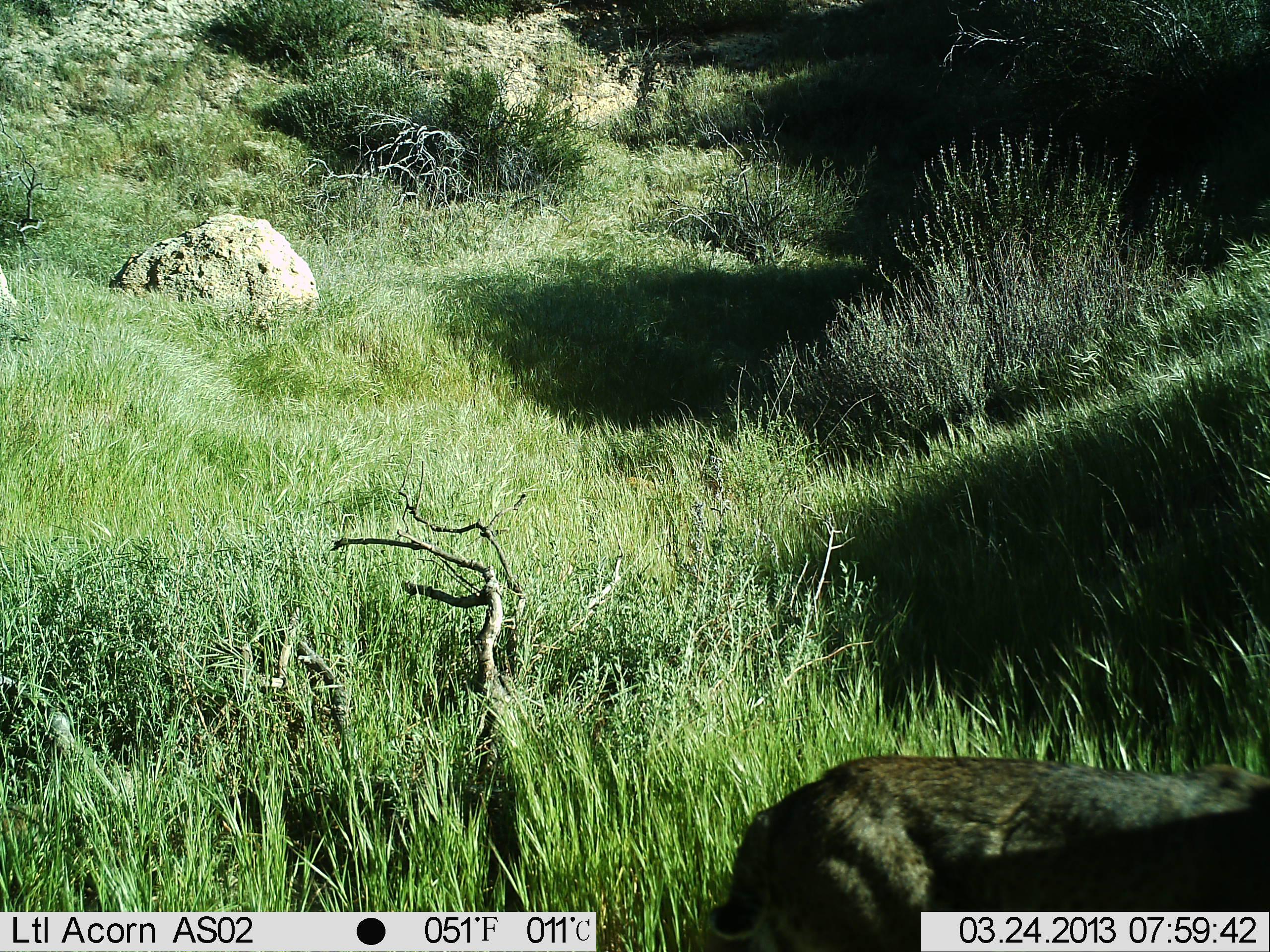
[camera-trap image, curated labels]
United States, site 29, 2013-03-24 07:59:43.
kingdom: Animalia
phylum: Chordata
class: Mammalia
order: Carnivora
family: Felidae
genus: Lynx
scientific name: Lynx rufus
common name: bobcat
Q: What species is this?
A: Bobcat (Lynx rufus).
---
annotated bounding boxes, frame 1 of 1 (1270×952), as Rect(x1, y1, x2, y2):
bobcat: Rect(705, 753, 1270, 952)